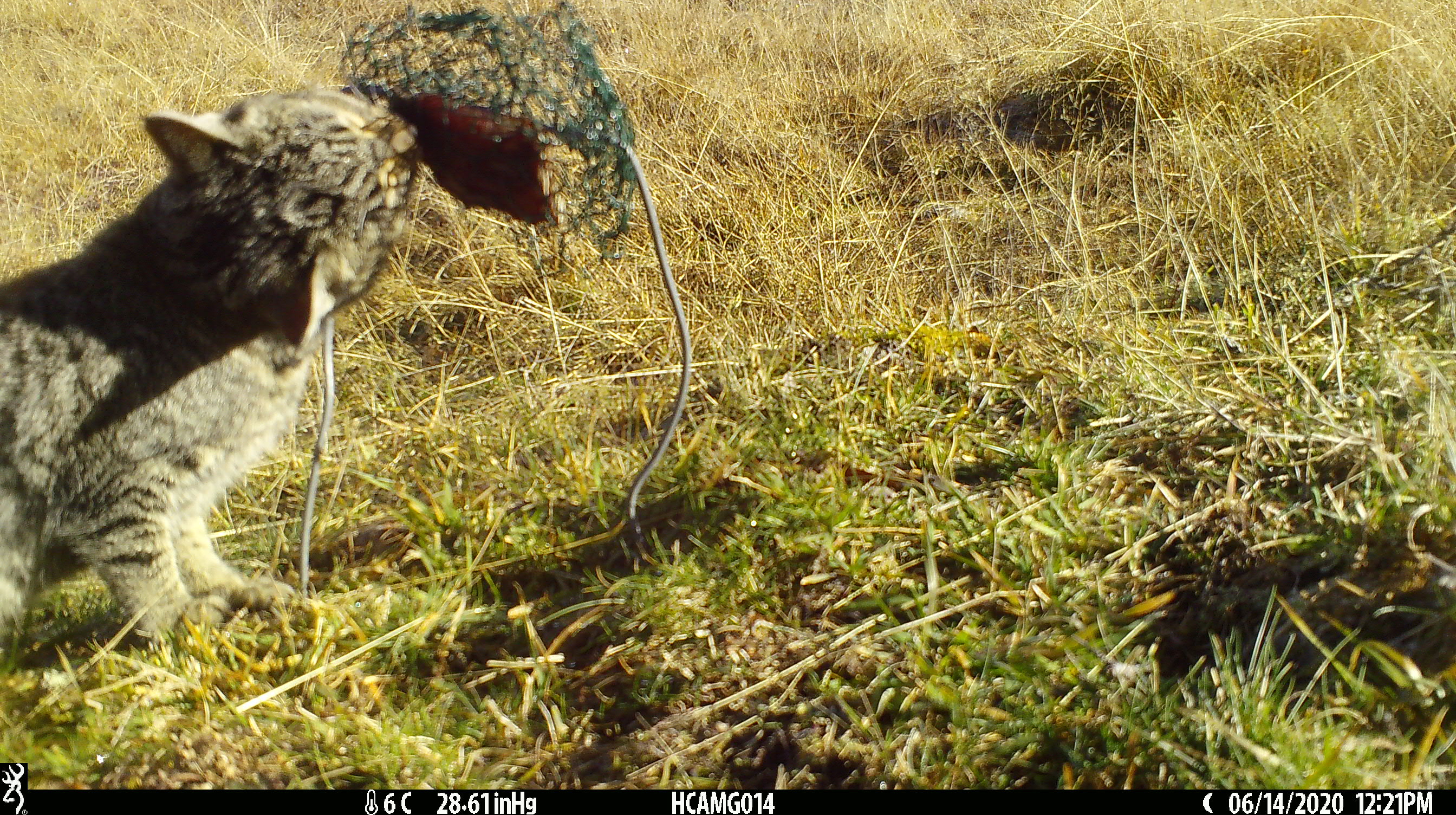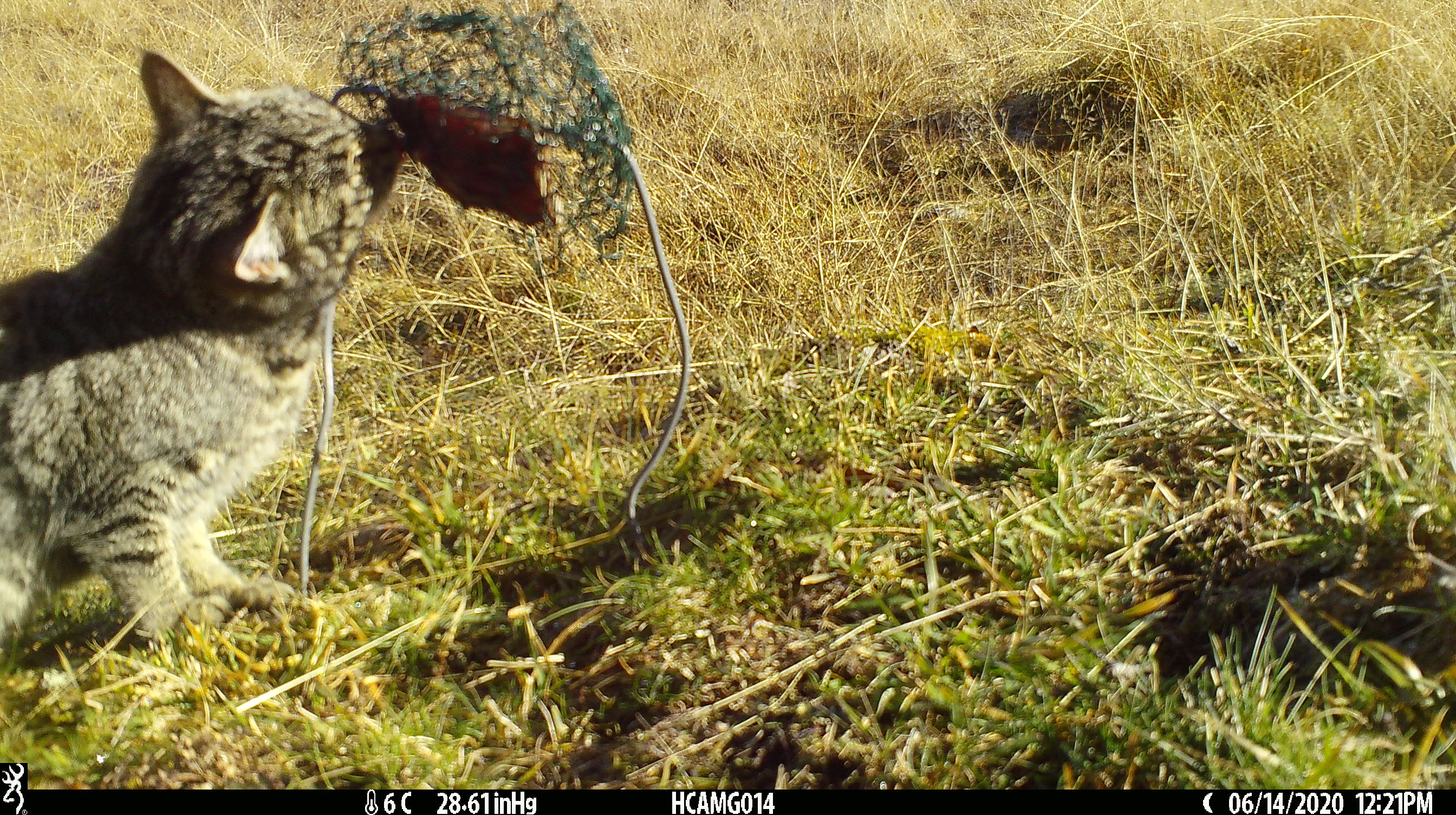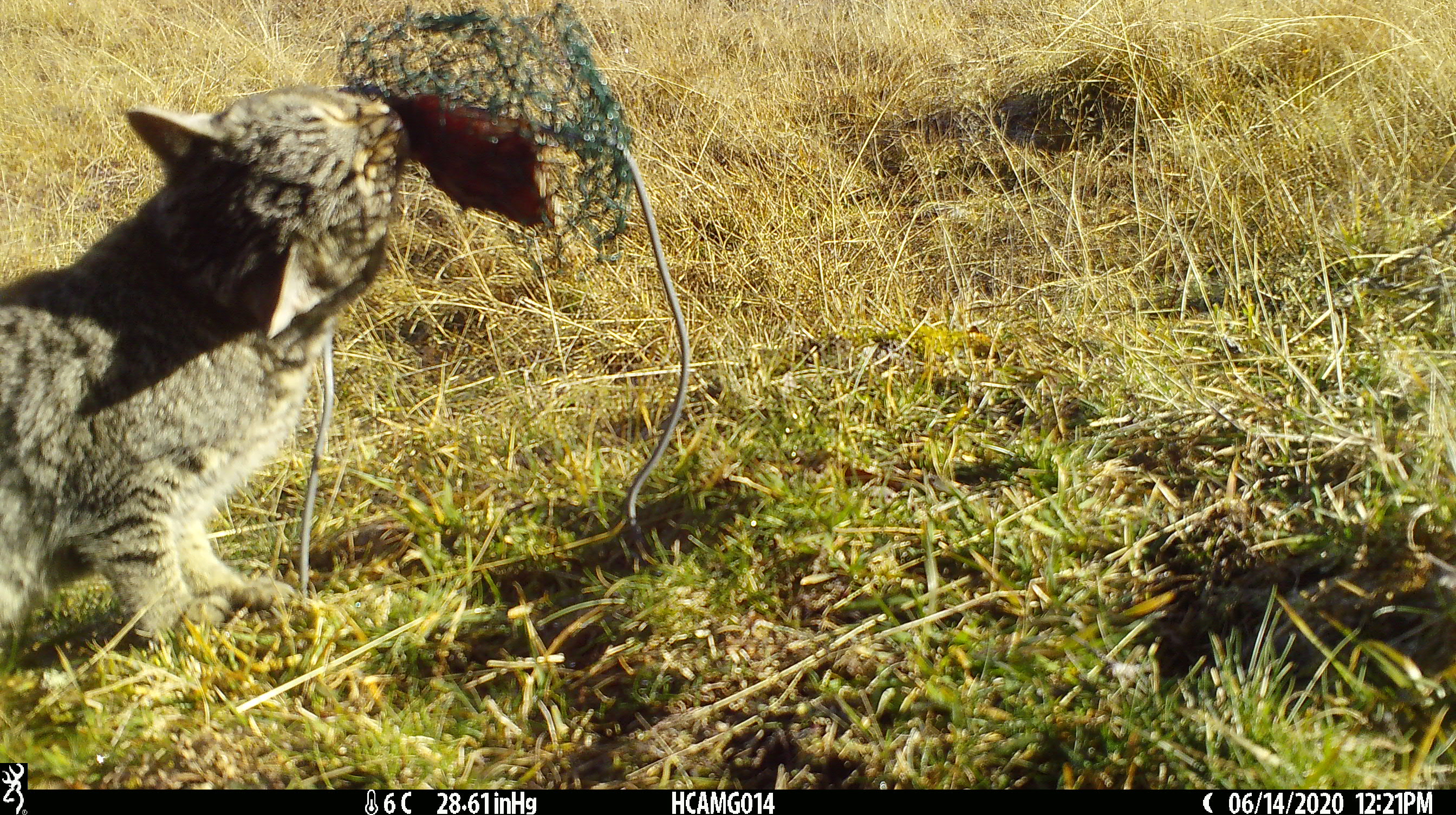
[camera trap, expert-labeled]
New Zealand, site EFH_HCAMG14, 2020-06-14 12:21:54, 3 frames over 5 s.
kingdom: Animalia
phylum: Chordata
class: Mammalia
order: Carnivora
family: Felidae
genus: Felis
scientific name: Felis catus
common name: domestic cat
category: cat